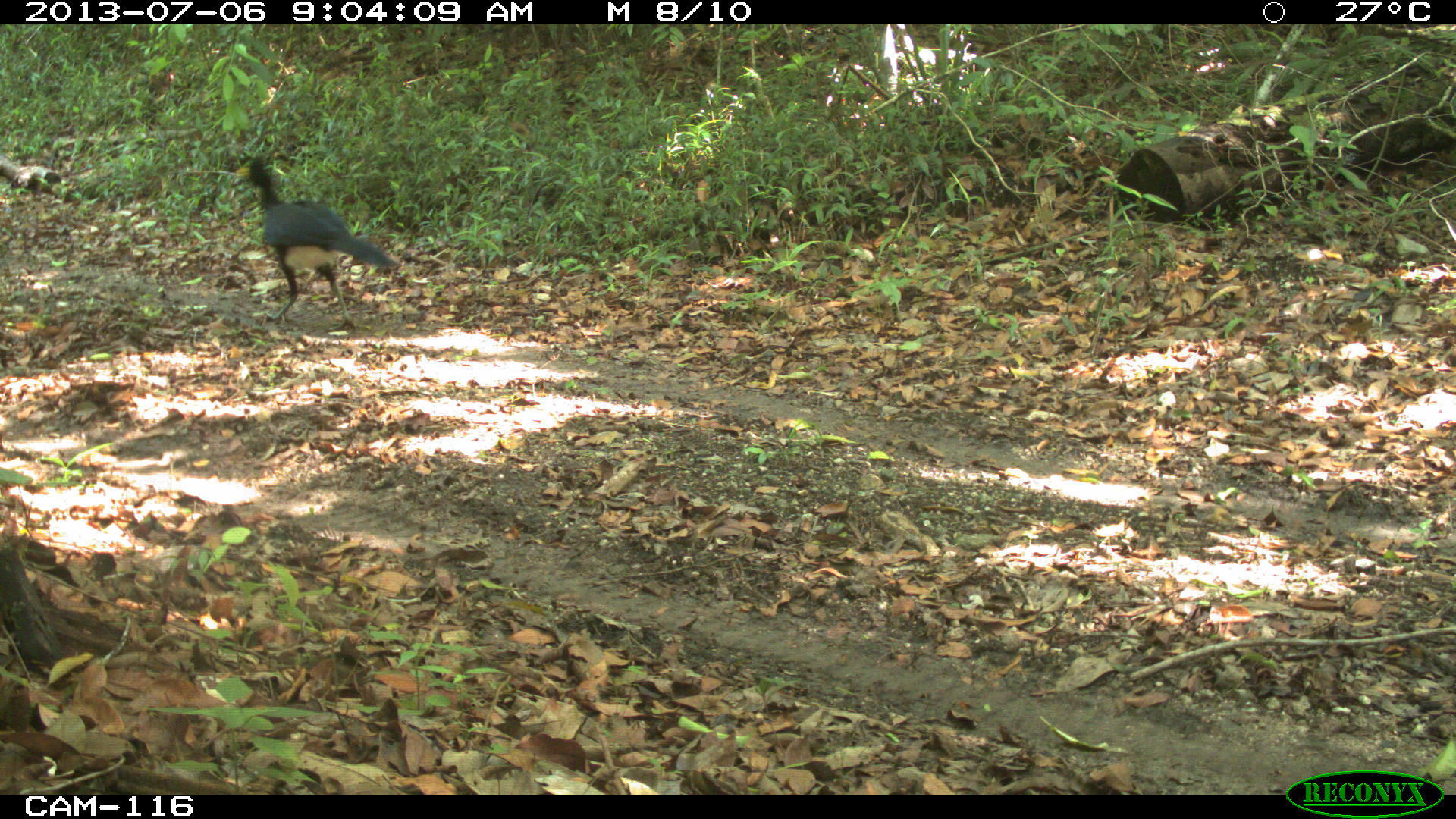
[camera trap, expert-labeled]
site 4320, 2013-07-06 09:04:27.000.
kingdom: Animalia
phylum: Chordata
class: Aves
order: Galliformes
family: Cracidae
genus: Crax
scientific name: Crax rubra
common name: great curassow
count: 1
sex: male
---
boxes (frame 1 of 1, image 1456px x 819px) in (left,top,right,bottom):
crax rubra: (230,151,401,331)